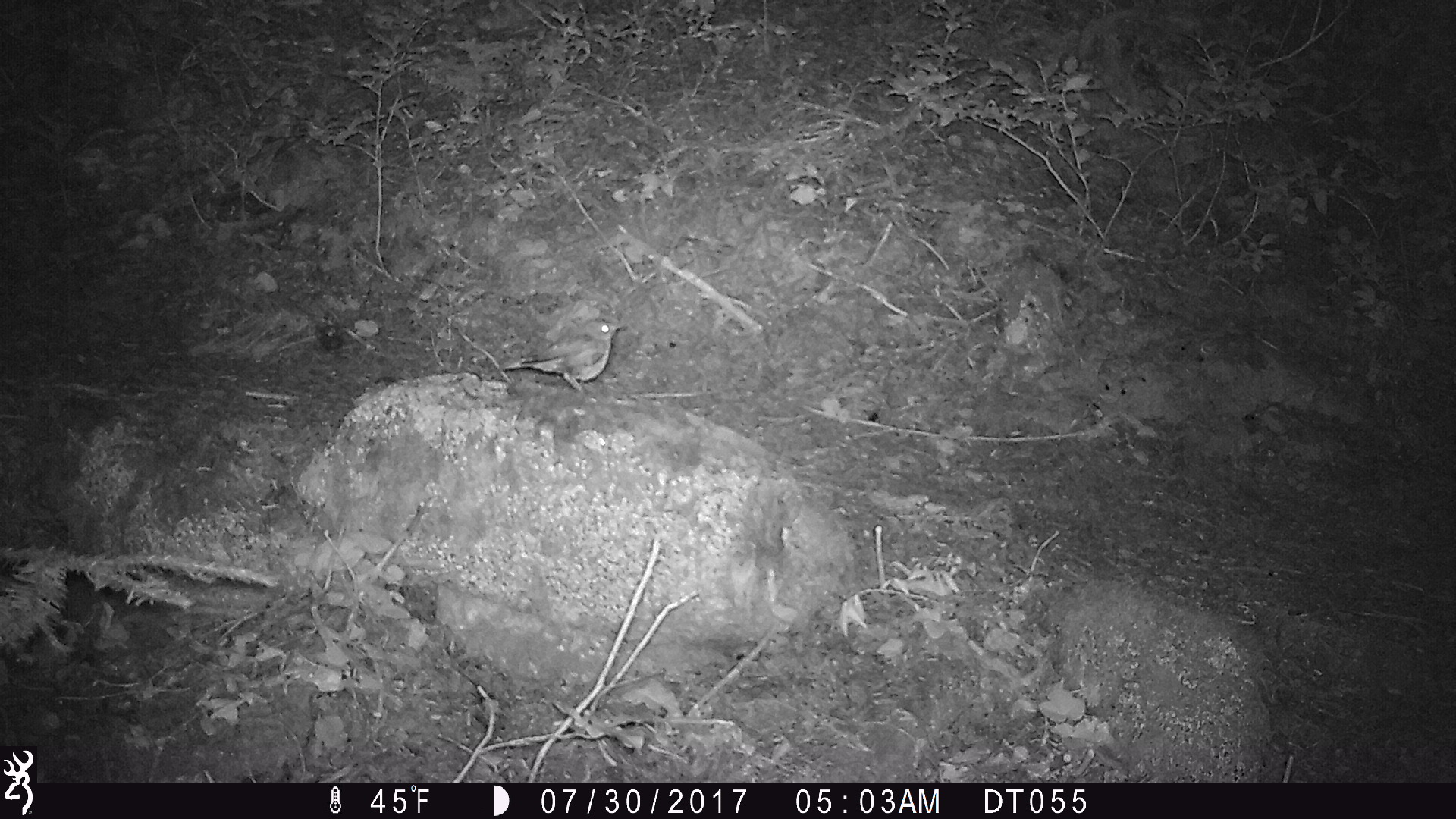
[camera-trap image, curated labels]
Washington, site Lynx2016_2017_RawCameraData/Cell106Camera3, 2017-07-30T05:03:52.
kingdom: Animalia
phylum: Chordata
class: Aves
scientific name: Aves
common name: birds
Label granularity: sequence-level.